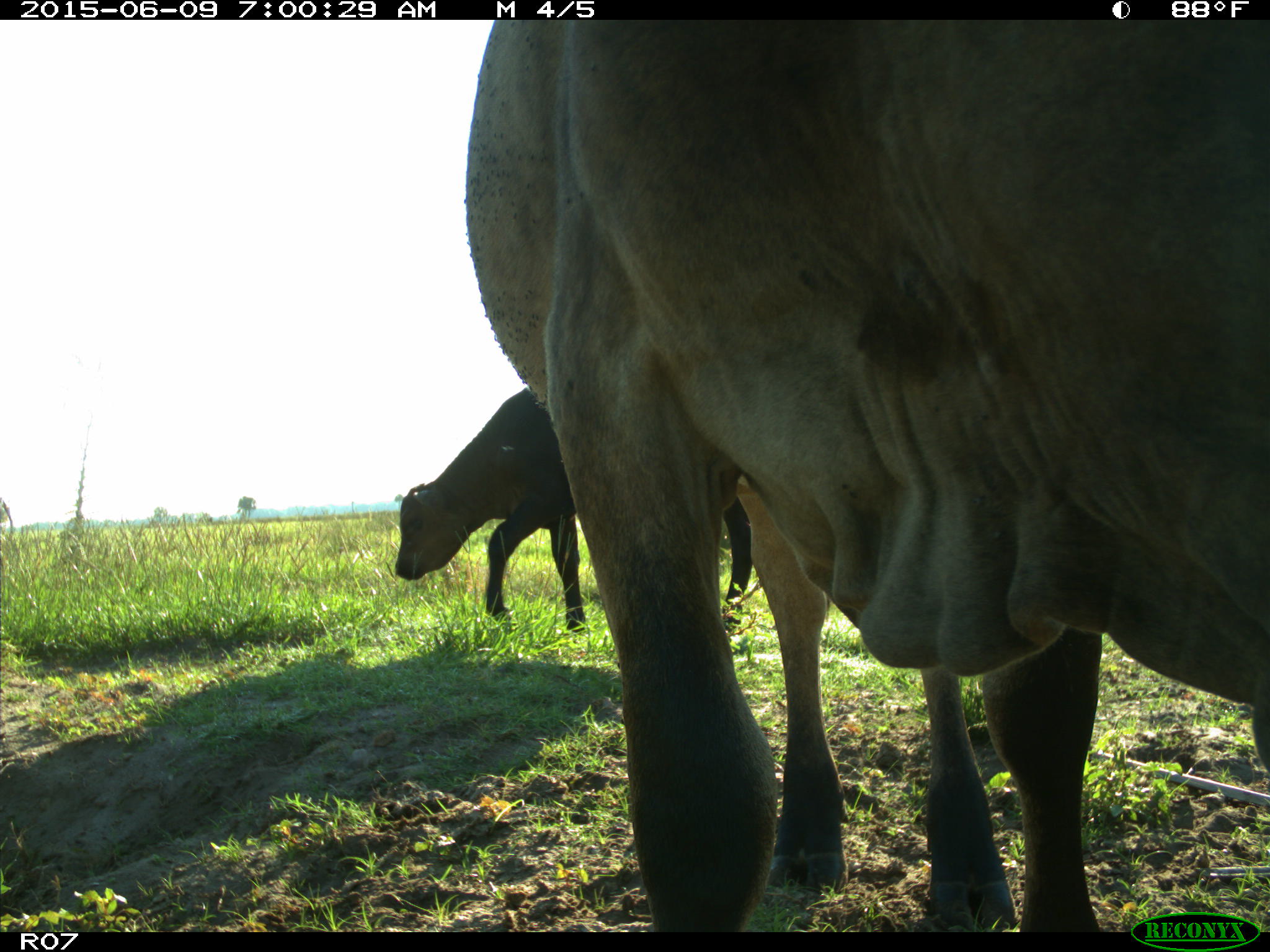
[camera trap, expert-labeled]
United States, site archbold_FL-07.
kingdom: Animalia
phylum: Chordata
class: Mammalia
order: Artiodactyla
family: Bovidae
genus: Bos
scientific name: Bos taurus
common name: domestic cow